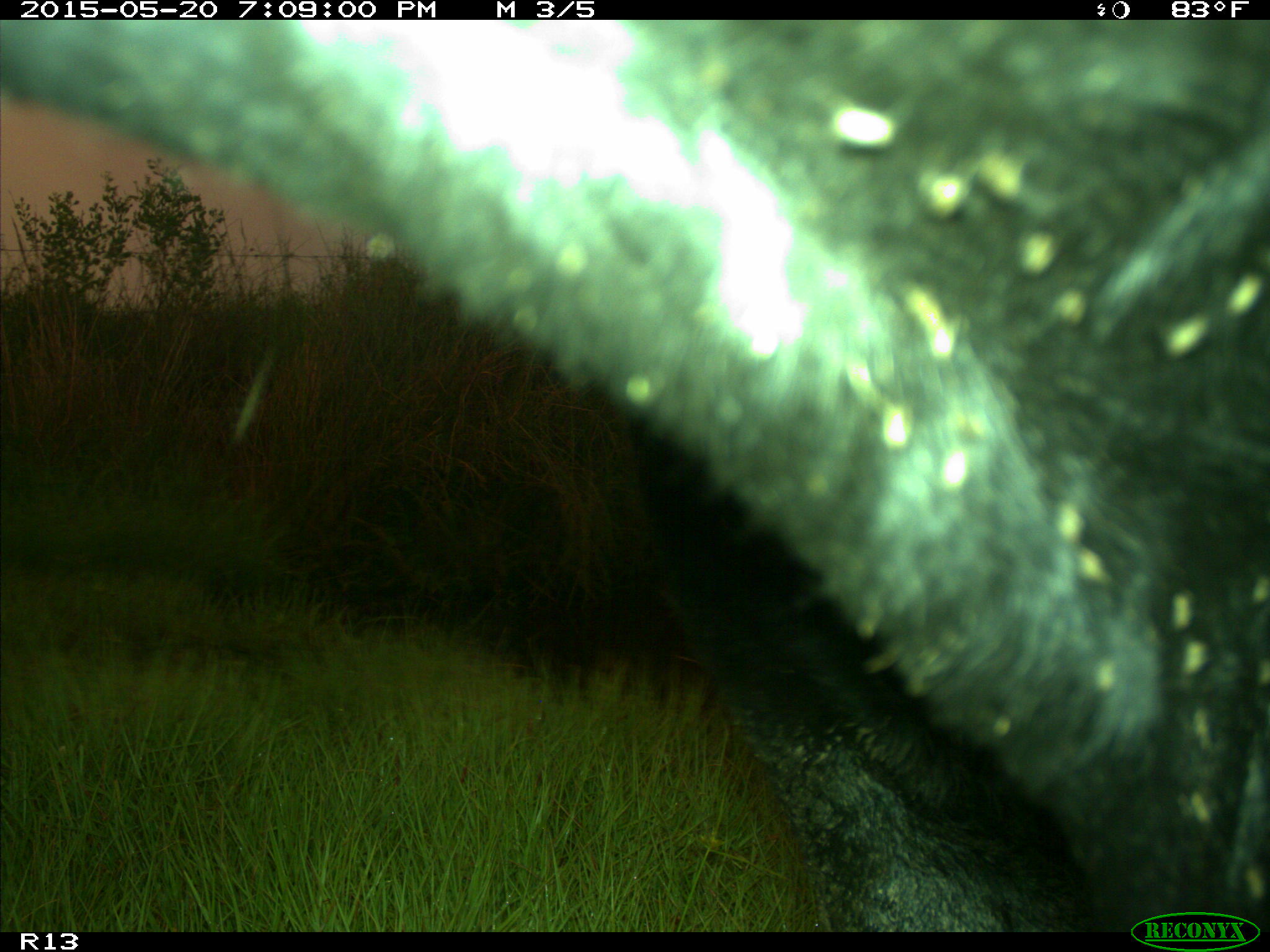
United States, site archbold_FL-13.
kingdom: Animalia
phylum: Chordata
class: Mammalia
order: Artiodactyla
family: Bovidae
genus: Bos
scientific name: Bos taurus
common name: domestic cow